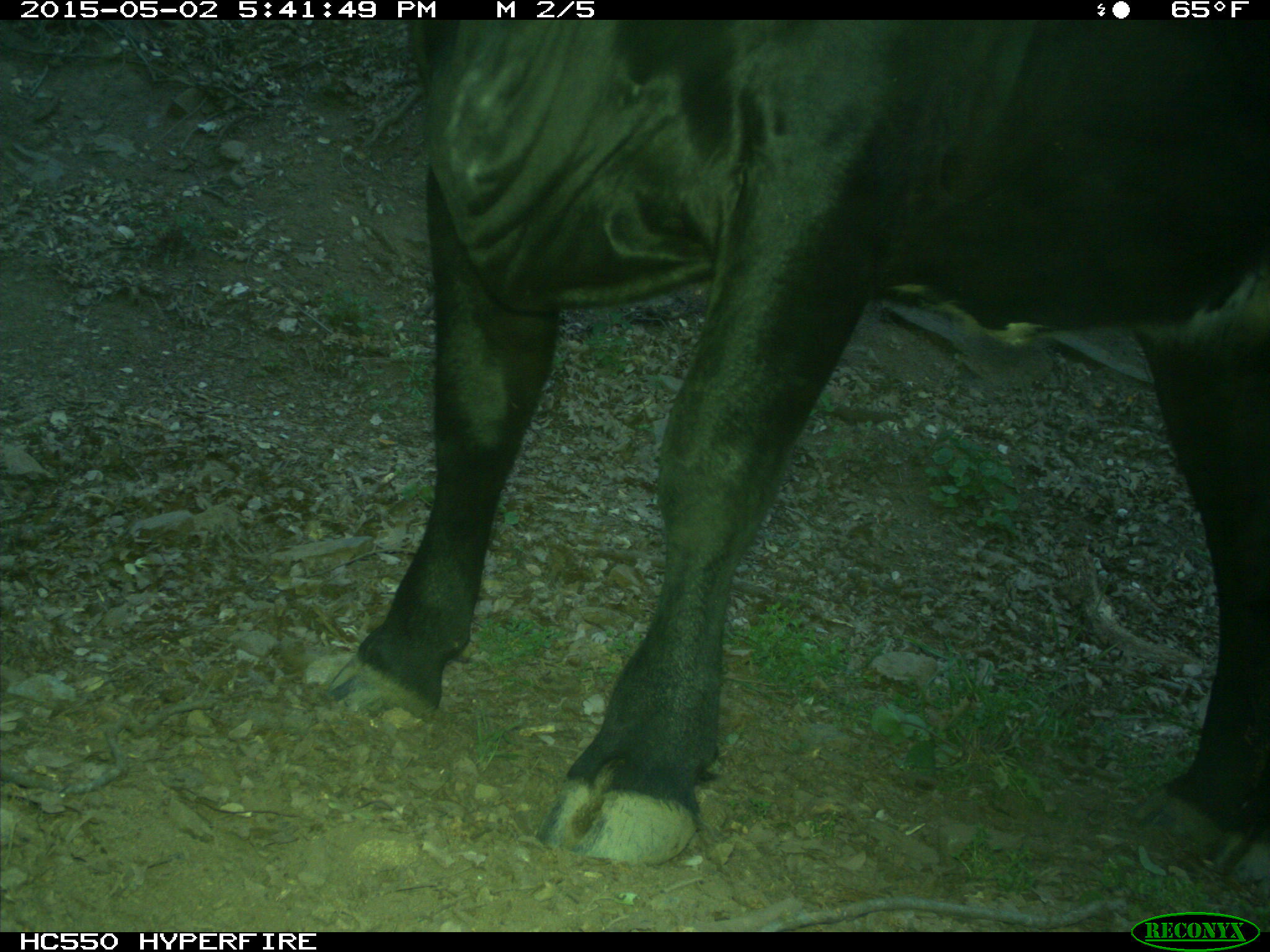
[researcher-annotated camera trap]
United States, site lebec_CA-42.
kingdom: Animalia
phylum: Chordata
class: Mammalia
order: Artiodactyla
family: Bovidae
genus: Bos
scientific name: Bos taurus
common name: domestic cow